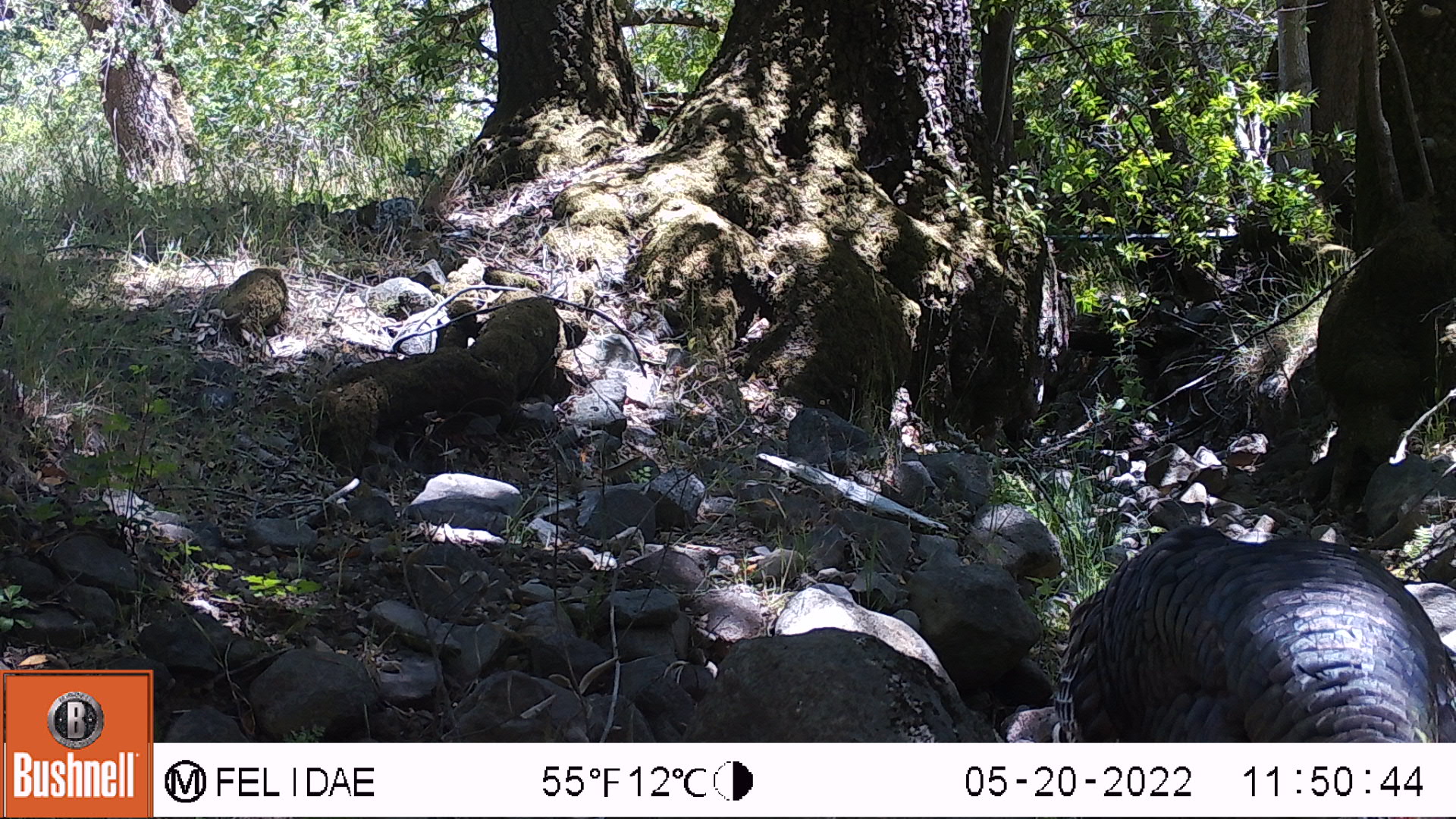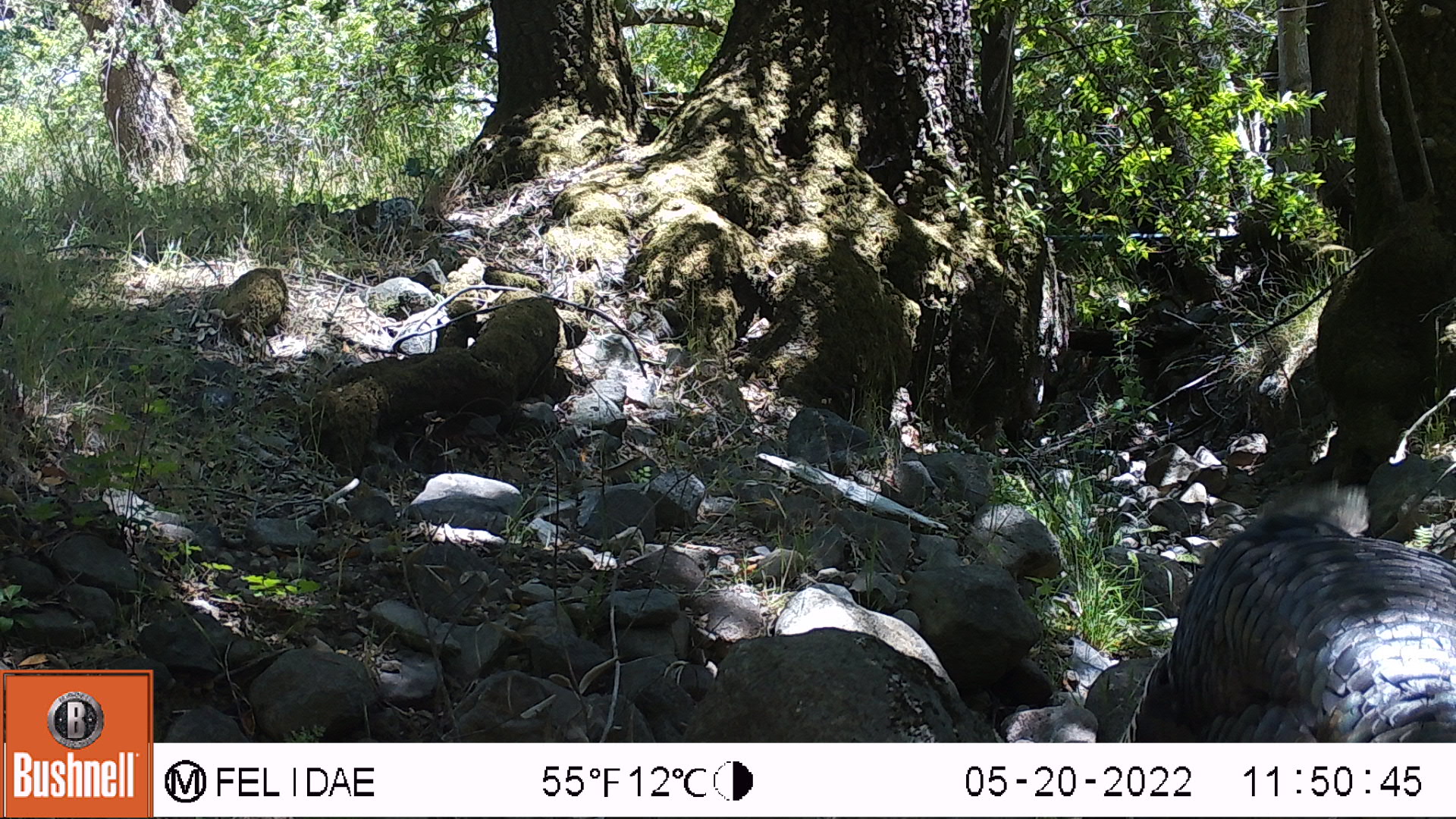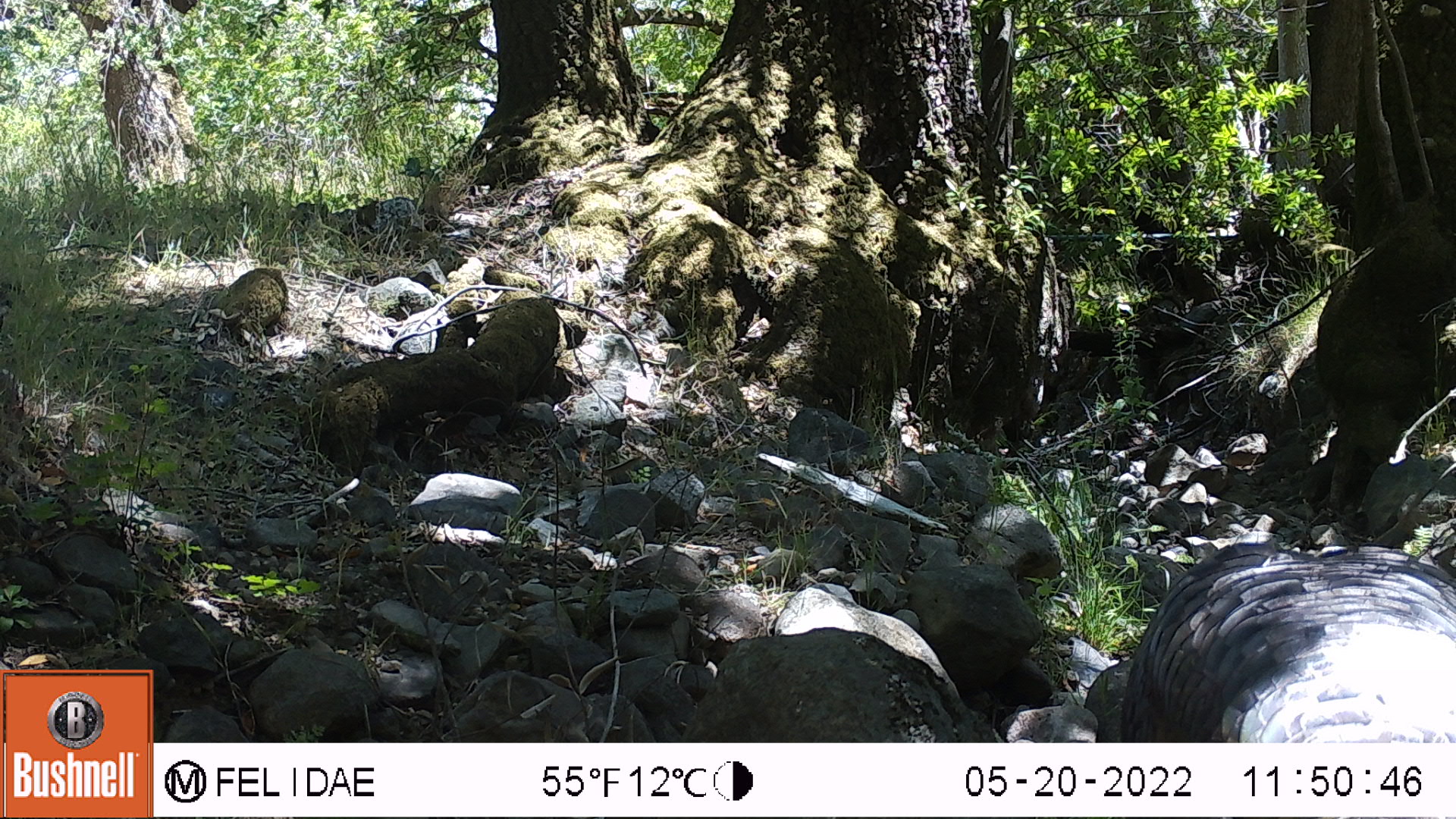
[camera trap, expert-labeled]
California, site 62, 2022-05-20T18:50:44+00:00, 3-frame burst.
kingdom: Animalia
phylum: Chordata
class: Aves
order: Galliformes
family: Phasianidae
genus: Meleagris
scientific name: Meleagris gallopavo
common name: turkey